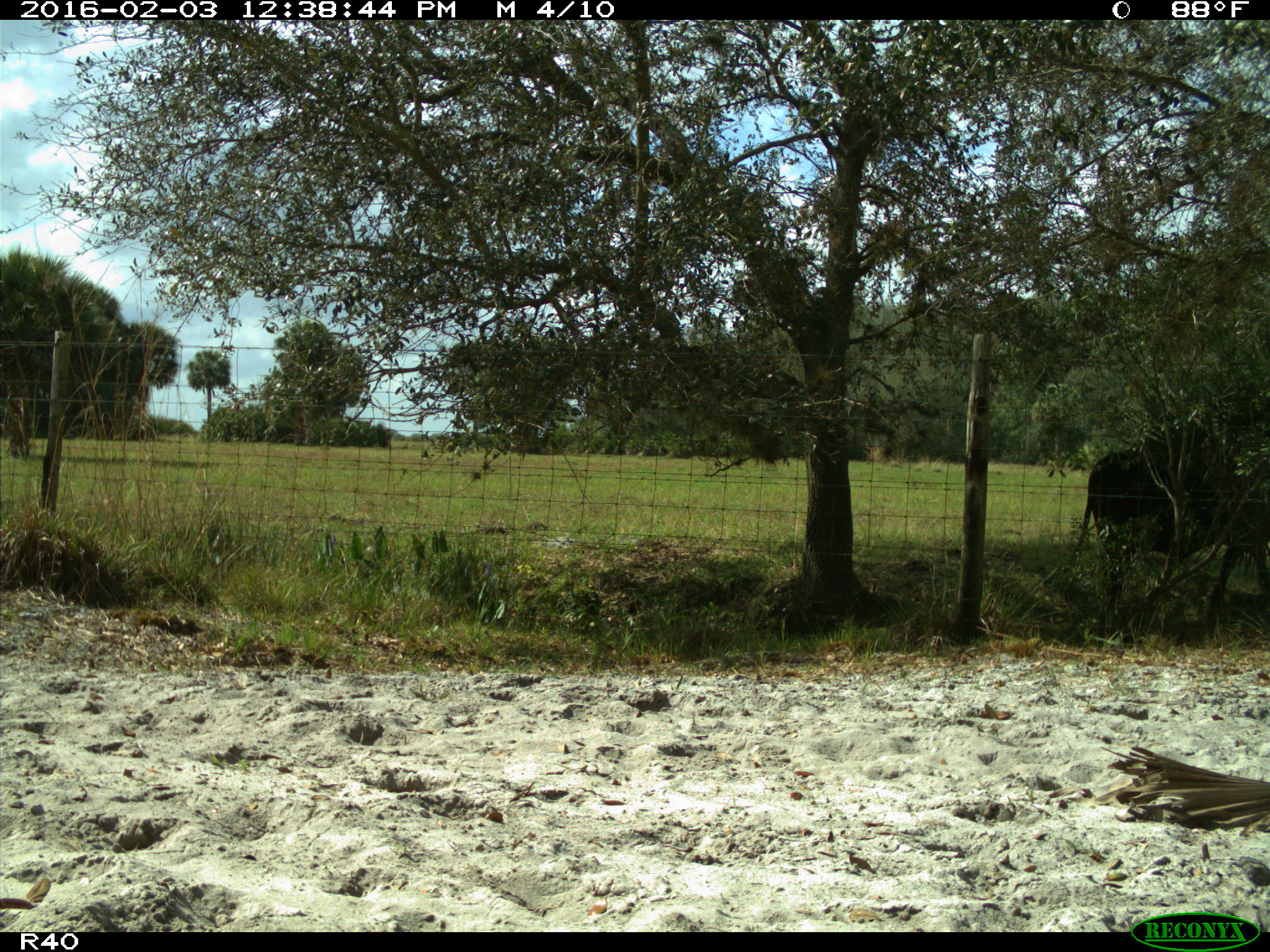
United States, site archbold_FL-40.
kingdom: Animalia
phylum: Chordata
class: Mammalia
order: Artiodactyla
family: Bovidae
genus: Bos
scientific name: Bos taurus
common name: domestic cow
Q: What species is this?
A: Bos taurus (domestic cow).